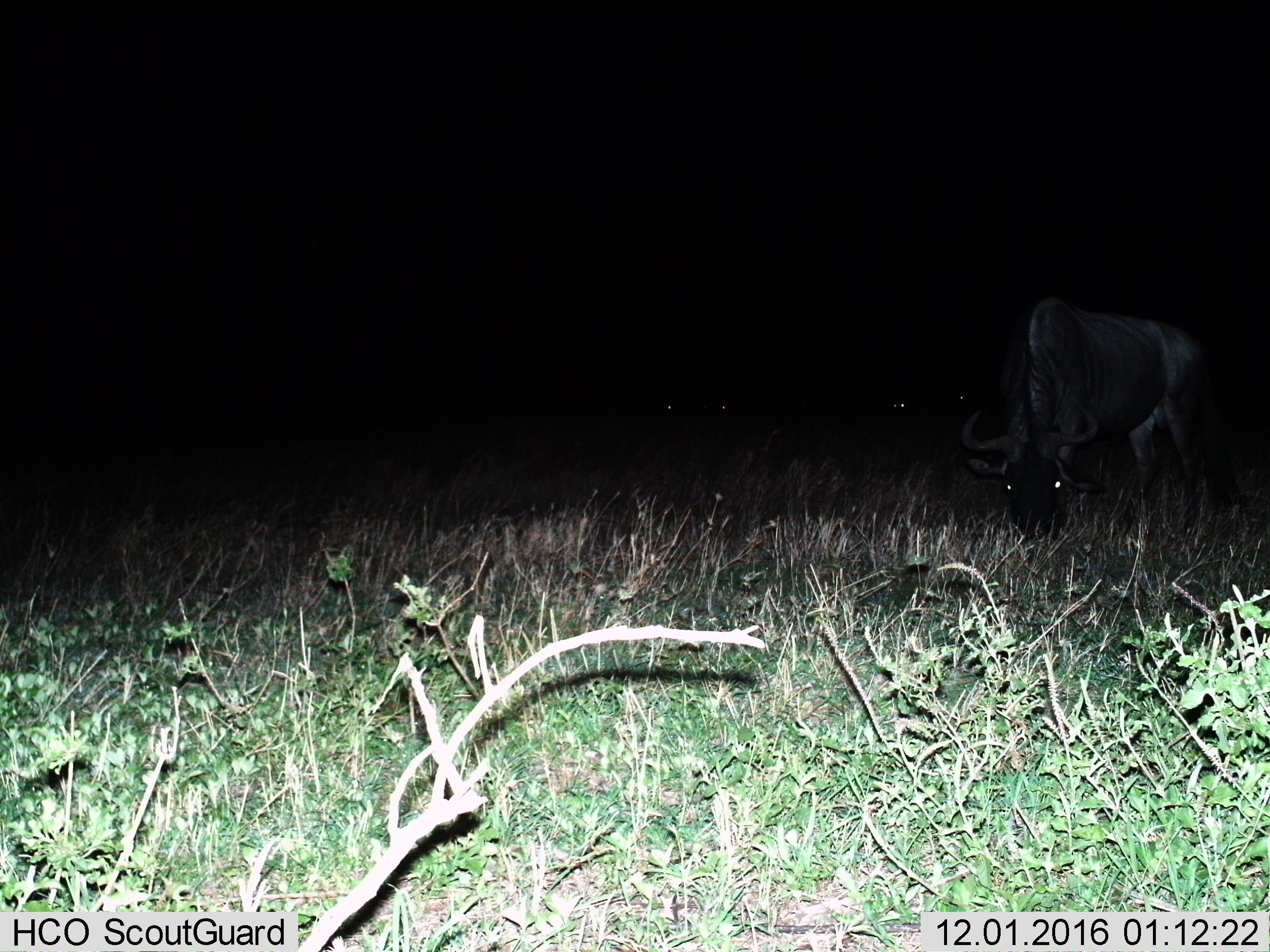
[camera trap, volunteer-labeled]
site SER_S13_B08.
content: unidentified animal